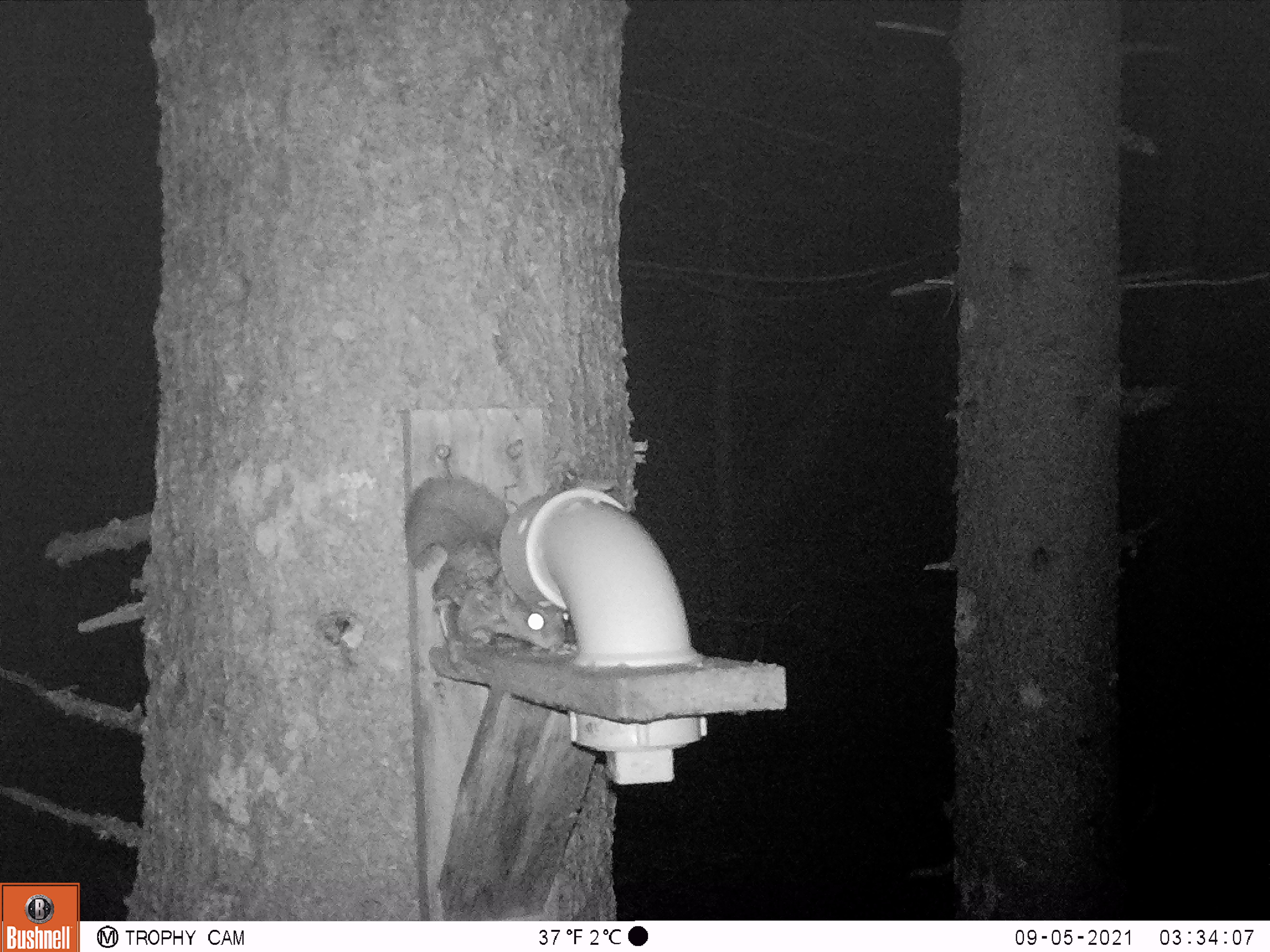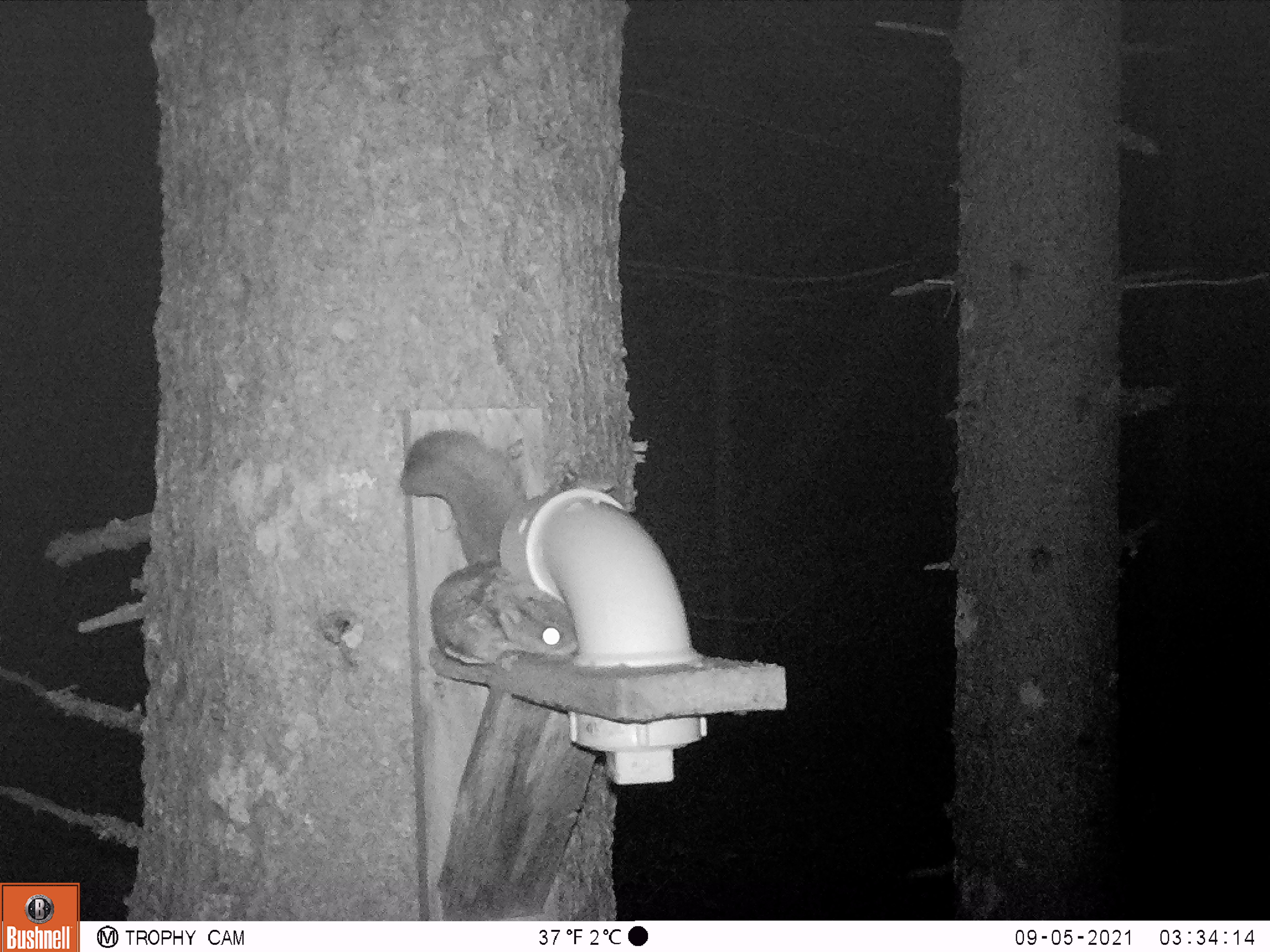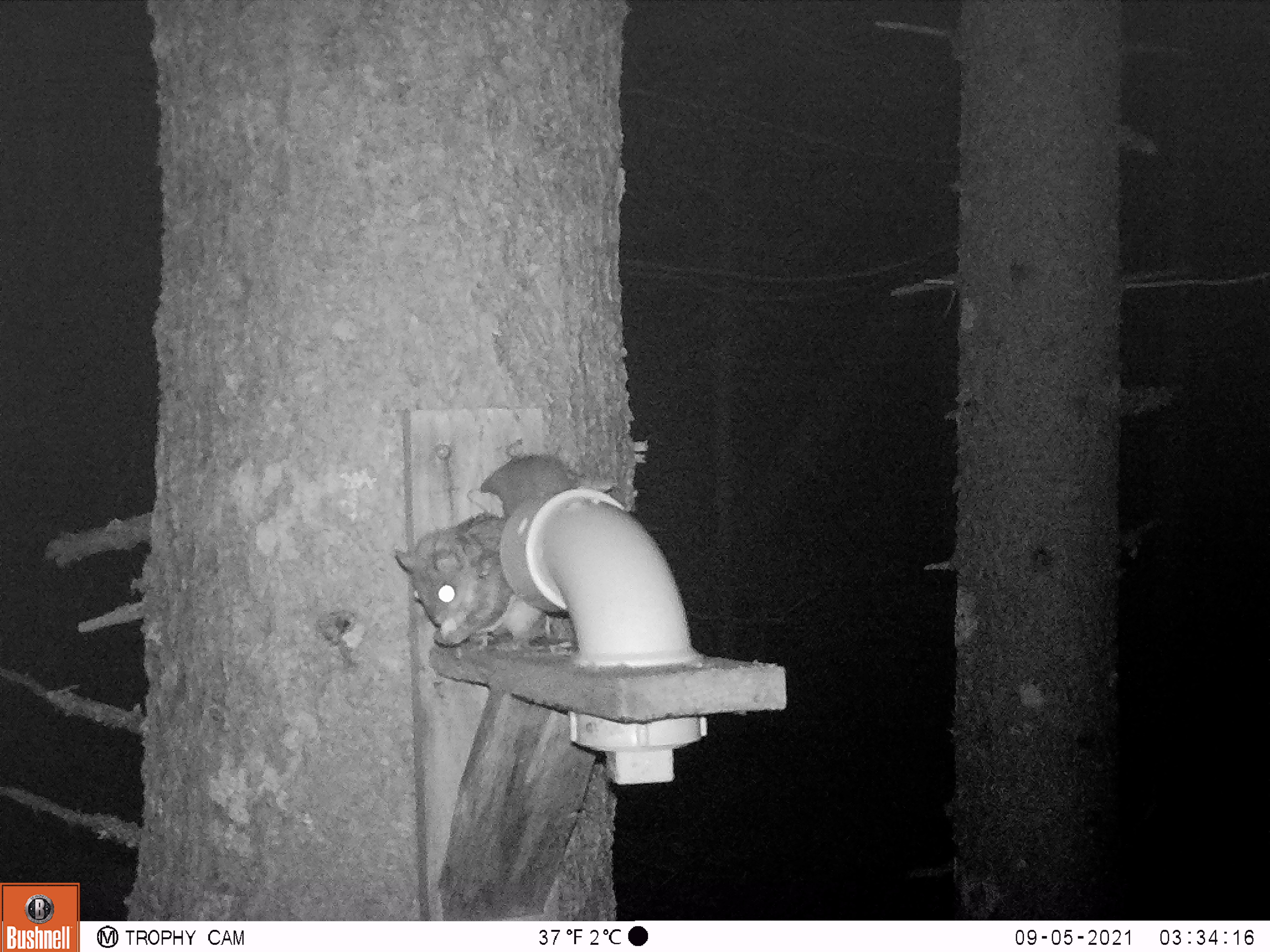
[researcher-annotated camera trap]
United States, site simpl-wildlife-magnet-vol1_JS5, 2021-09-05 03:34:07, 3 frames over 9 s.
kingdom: Animalia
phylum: Chordata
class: Mammalia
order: Rodentia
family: Sciuridae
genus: Glaucomys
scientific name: Glaucomys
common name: flying squirrel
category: flying squirrel sp.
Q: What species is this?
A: Flying squirrel sp. (flying squirrel) (Glaucomys).